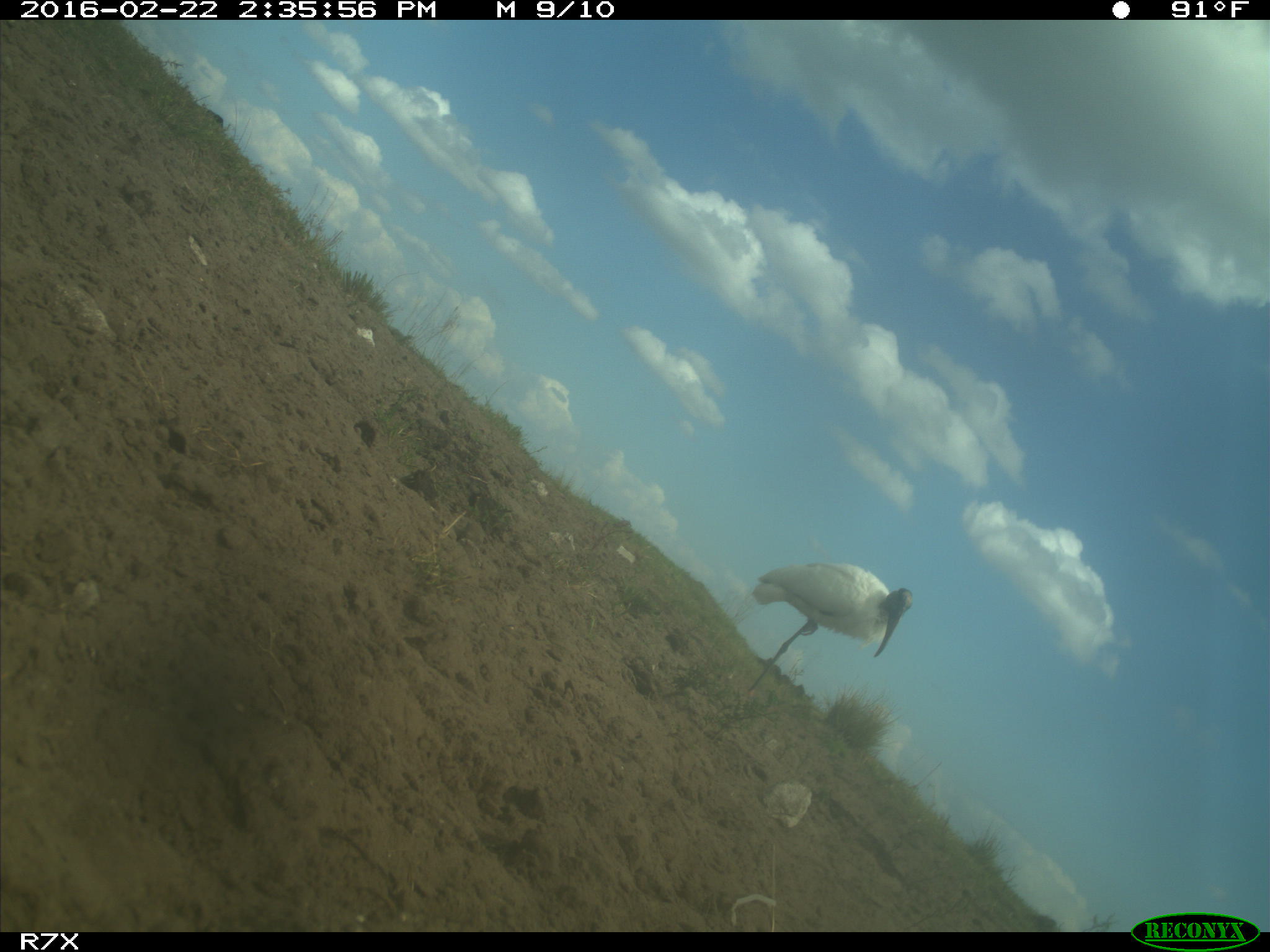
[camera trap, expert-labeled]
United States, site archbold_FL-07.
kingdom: Animalia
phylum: Chordata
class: Aves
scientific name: Aves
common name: birds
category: unidentified bird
Unidentified bird (birds) (Aves).